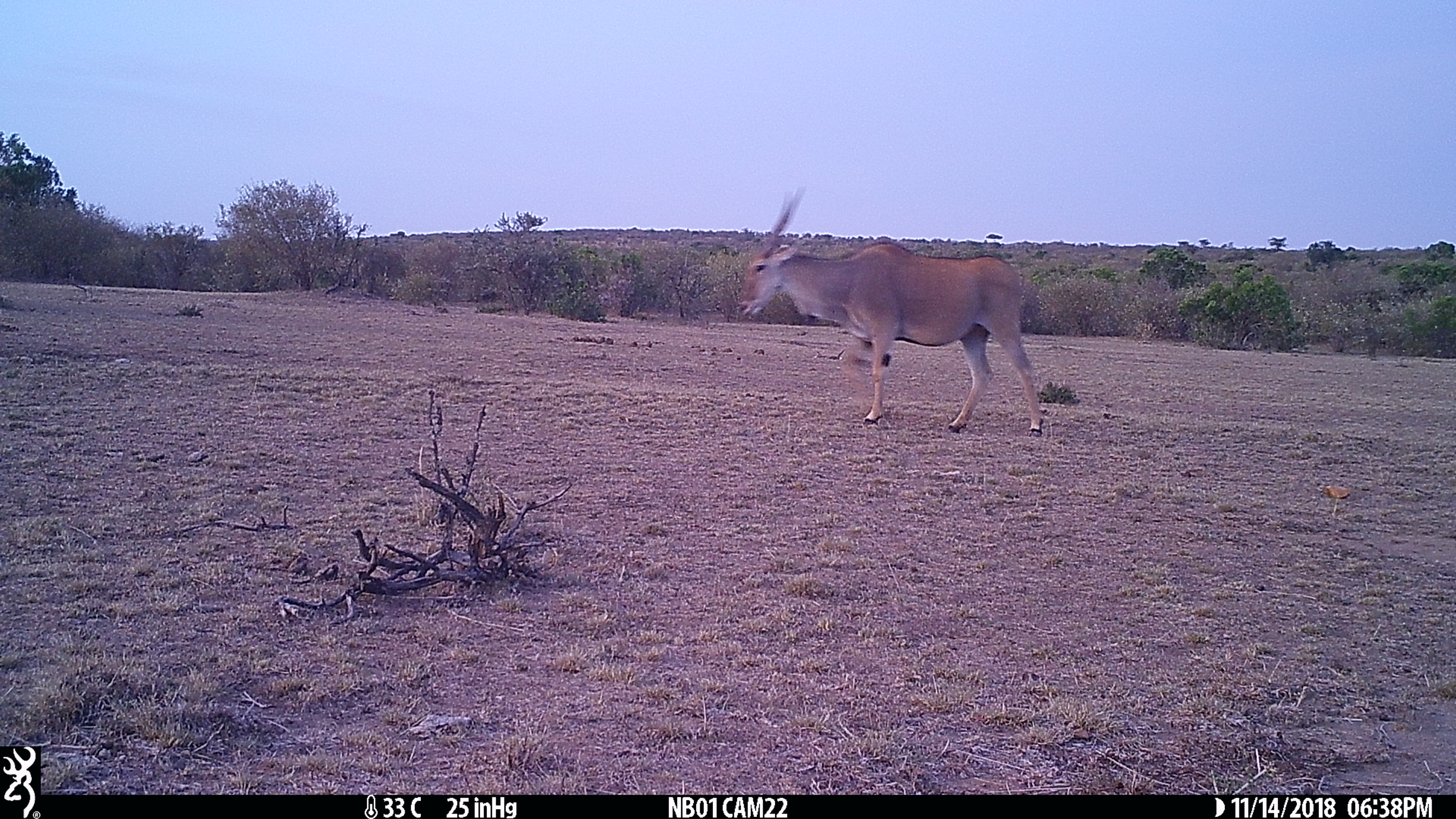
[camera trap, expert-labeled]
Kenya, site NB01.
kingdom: Animalia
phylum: Chordata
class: Mammalia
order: Artiodactyla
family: Bovidae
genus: Tragelaphus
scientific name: Tragelaphus oryx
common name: eland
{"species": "eland (Tragelaphus oryx)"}